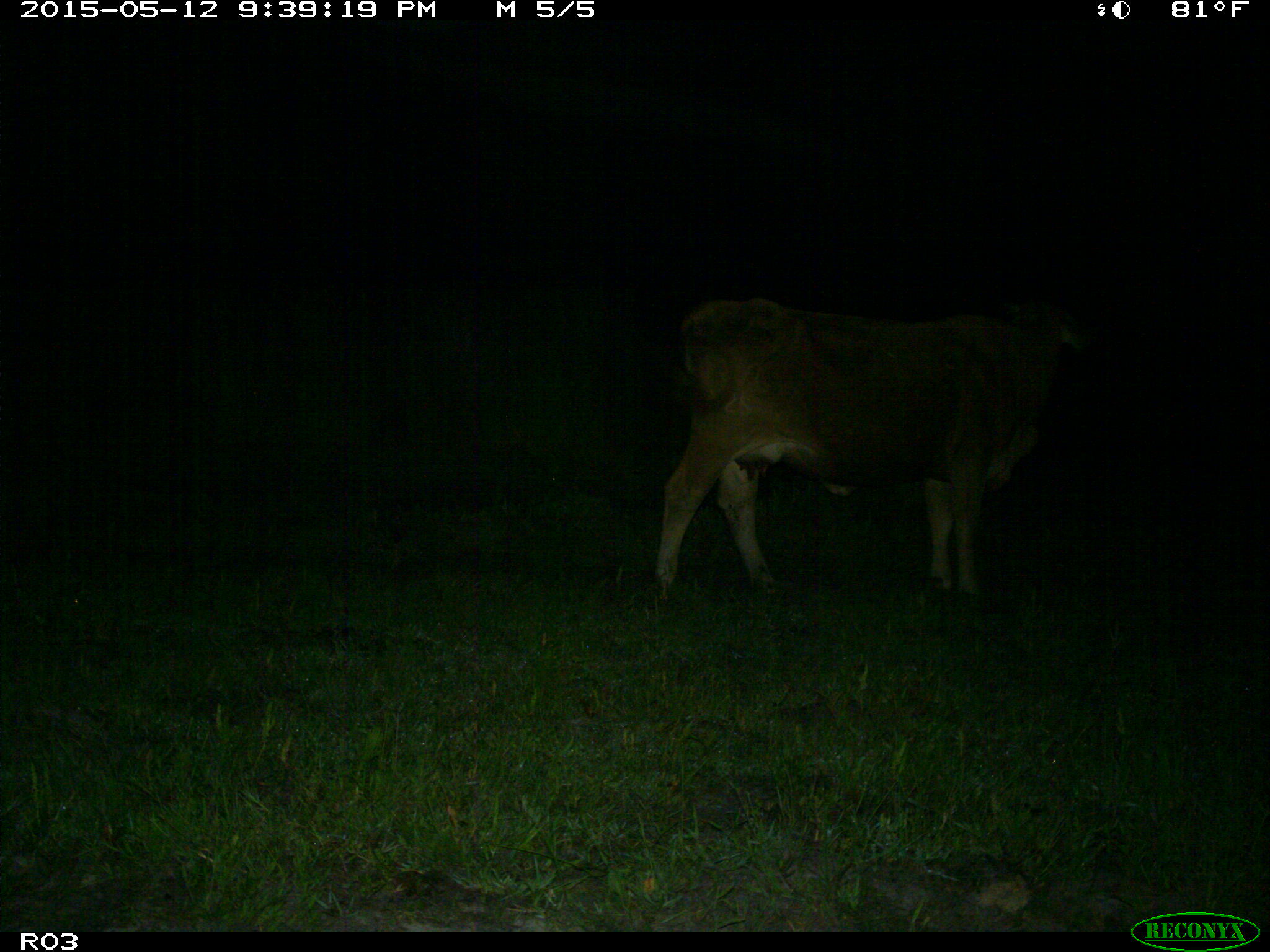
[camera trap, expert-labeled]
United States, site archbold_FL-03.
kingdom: Animalia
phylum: Chordata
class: Mammalia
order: Artiodactyla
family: Bovidae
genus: Bos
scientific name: Bos taurus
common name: domestic cow